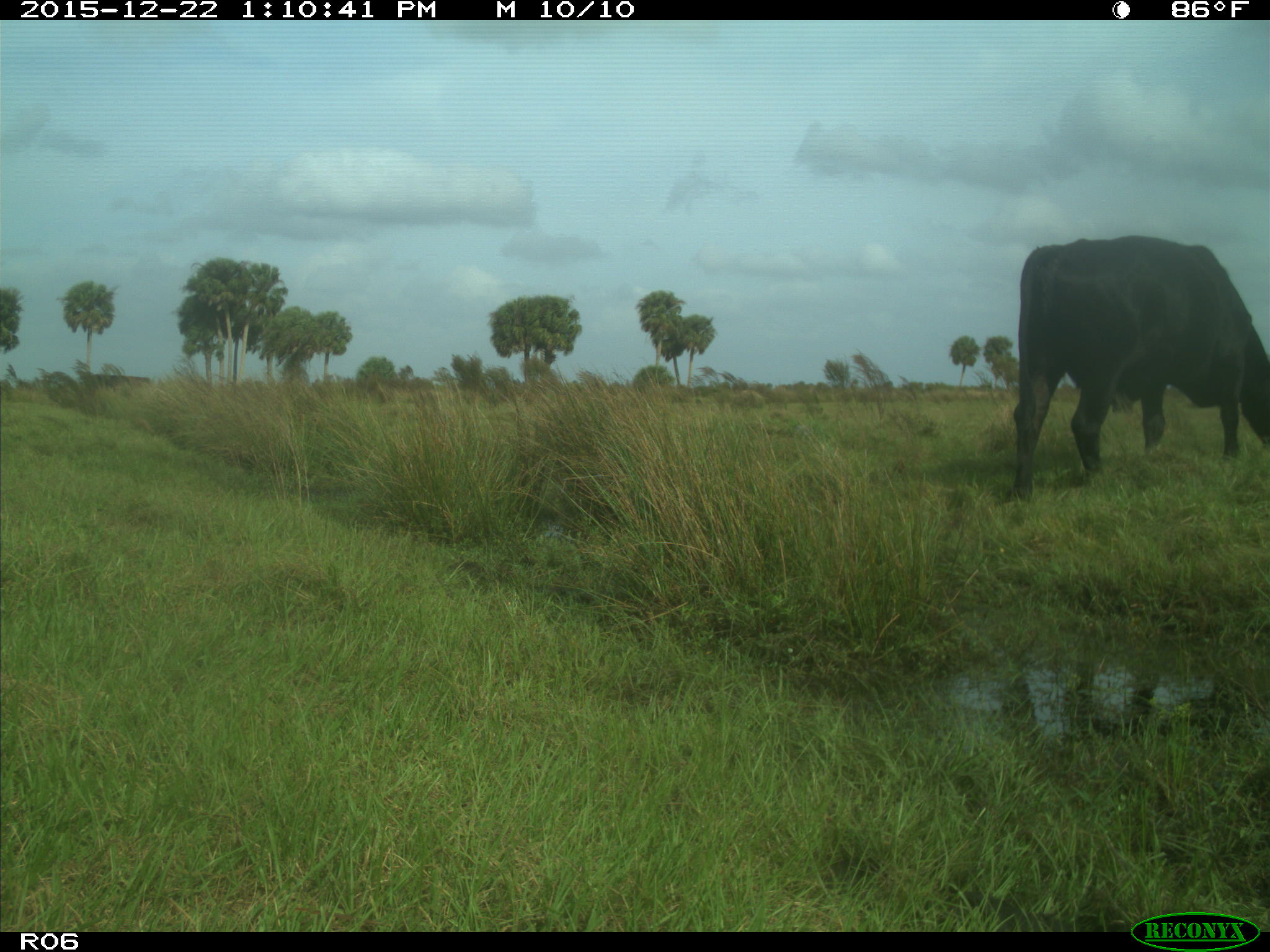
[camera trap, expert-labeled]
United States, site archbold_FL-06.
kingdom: Animalia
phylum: Chordata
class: Mammalia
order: Artiodactyla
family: Bovidae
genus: Bos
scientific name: Bos taurus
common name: domestic cow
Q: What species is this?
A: Bos taurus (domestic cow).